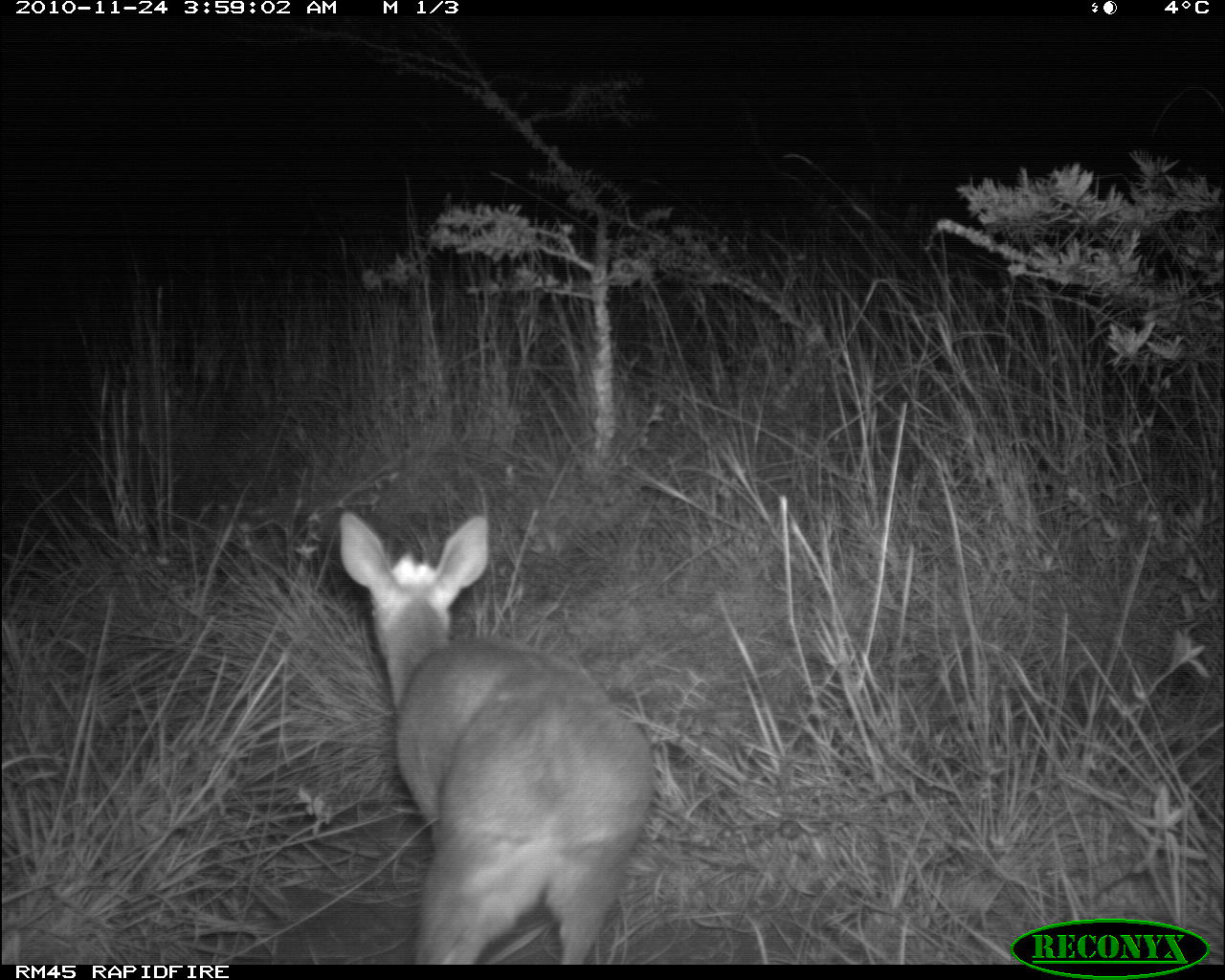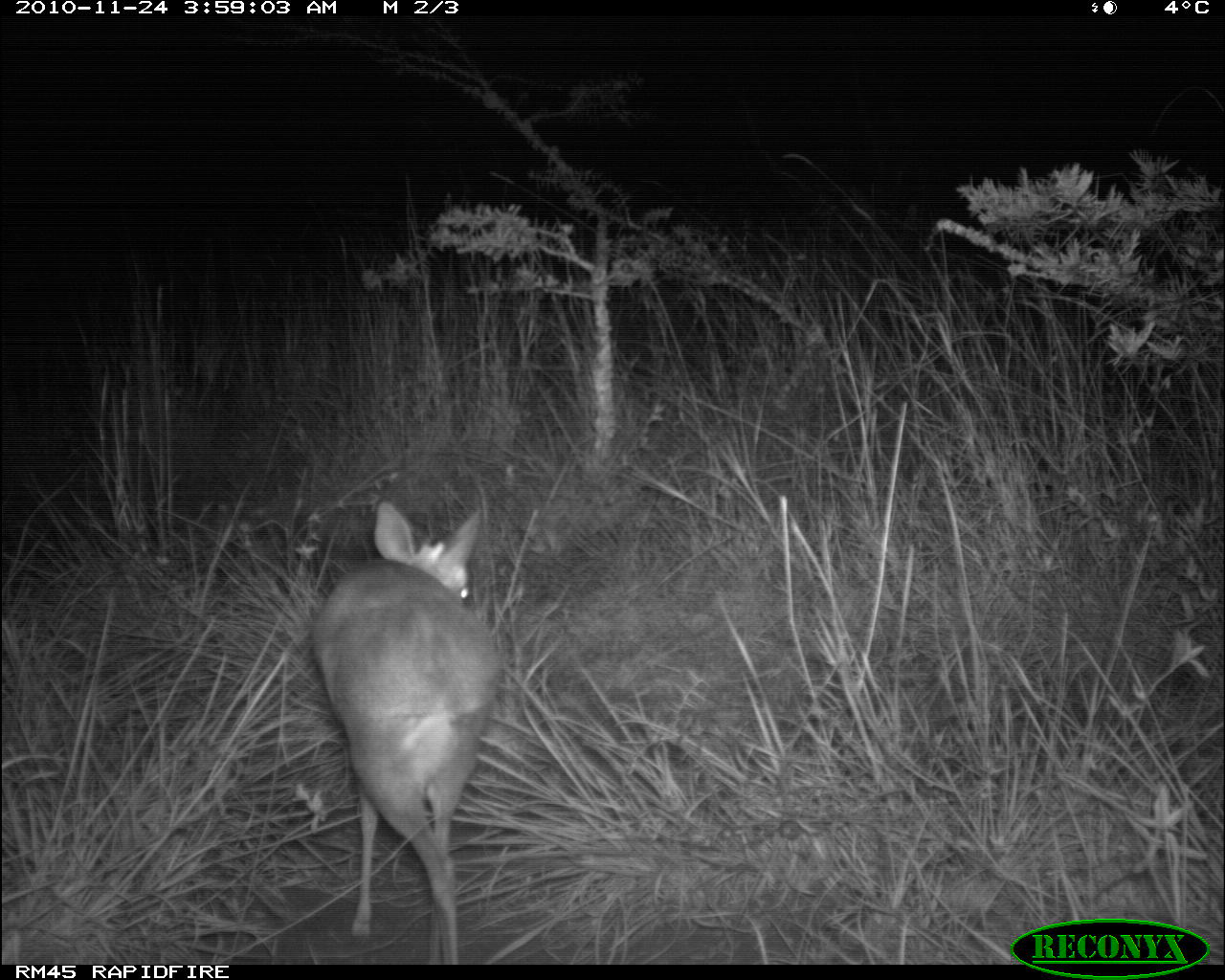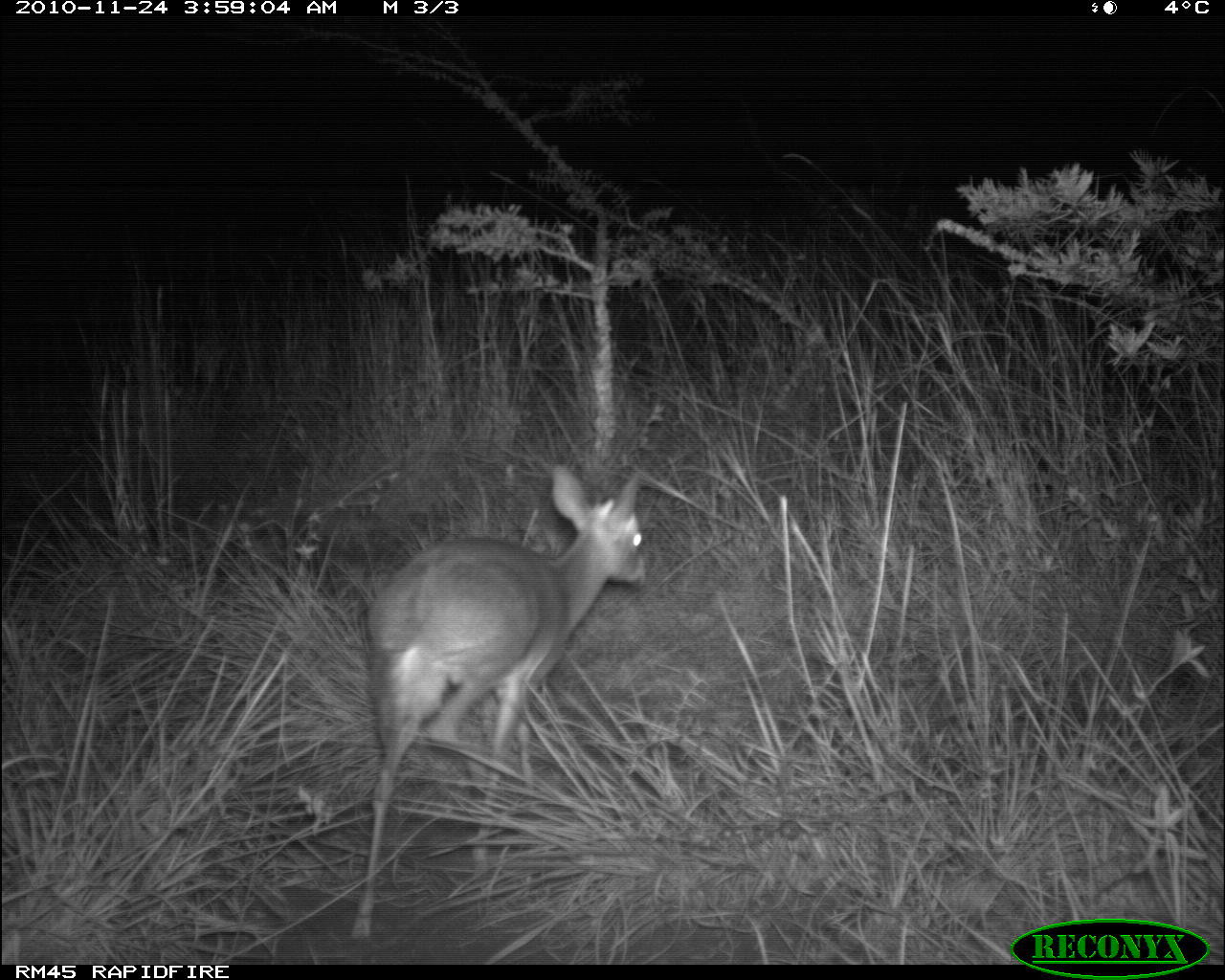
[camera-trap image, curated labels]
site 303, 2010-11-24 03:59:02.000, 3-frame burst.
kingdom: Animalia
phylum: Chordata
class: Mammalia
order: Artiodactyla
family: Bovidae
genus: Madoqua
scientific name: Madoqua guentheri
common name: günther's dik-dik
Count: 1.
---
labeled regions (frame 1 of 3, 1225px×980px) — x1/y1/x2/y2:
madoqua guentheri: 334/508/654/964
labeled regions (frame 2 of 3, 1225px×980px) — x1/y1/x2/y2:
madoqua guentheri: 309/499/495/964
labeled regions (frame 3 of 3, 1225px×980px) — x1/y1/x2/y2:
madoqua guentheri: 346/465/648/942